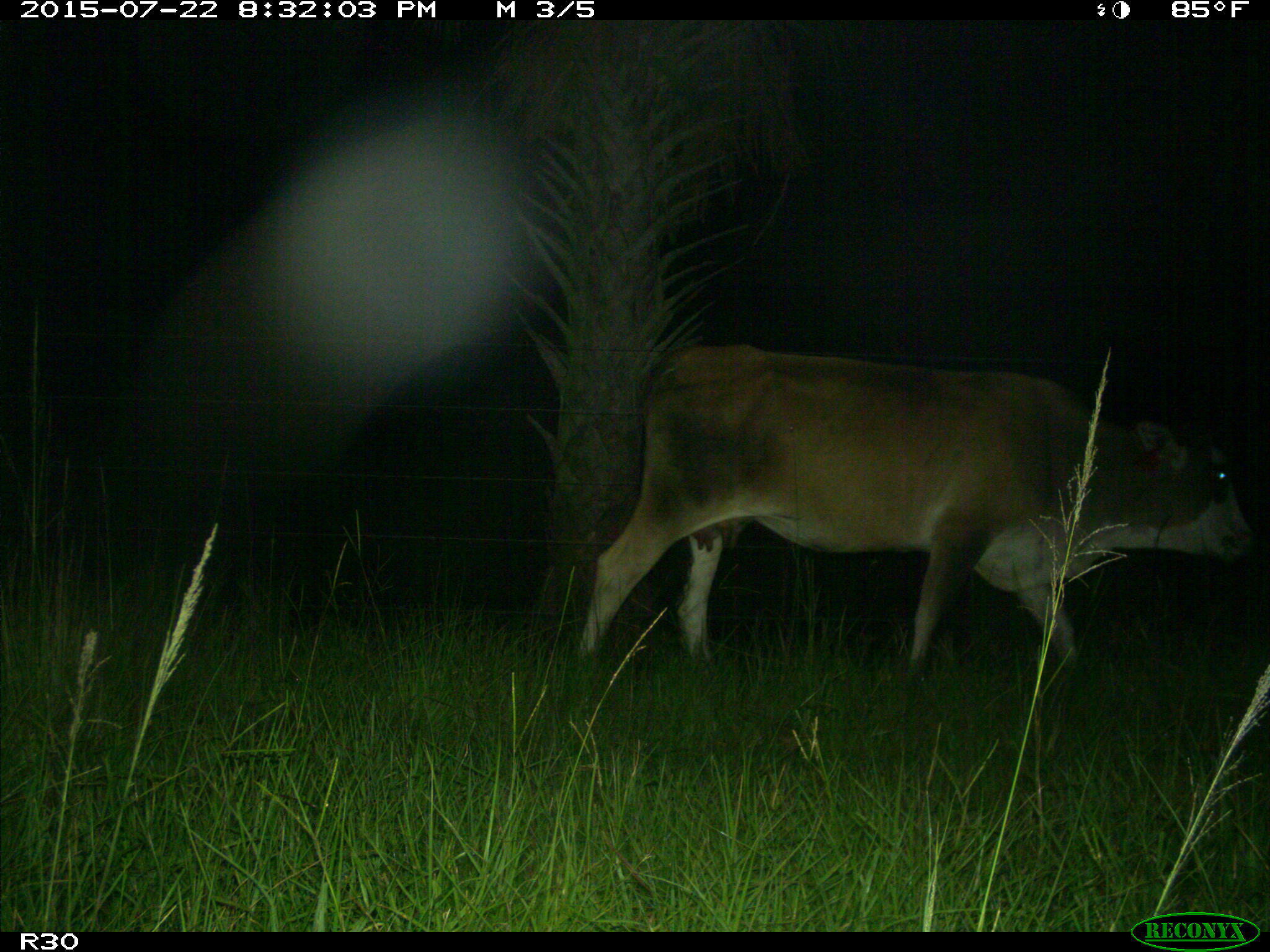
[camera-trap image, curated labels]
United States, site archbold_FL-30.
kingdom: Animalia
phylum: Chordata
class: Mammalia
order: Artiodactyla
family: Bovidae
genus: Bos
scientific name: Bos taurus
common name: domestic cow